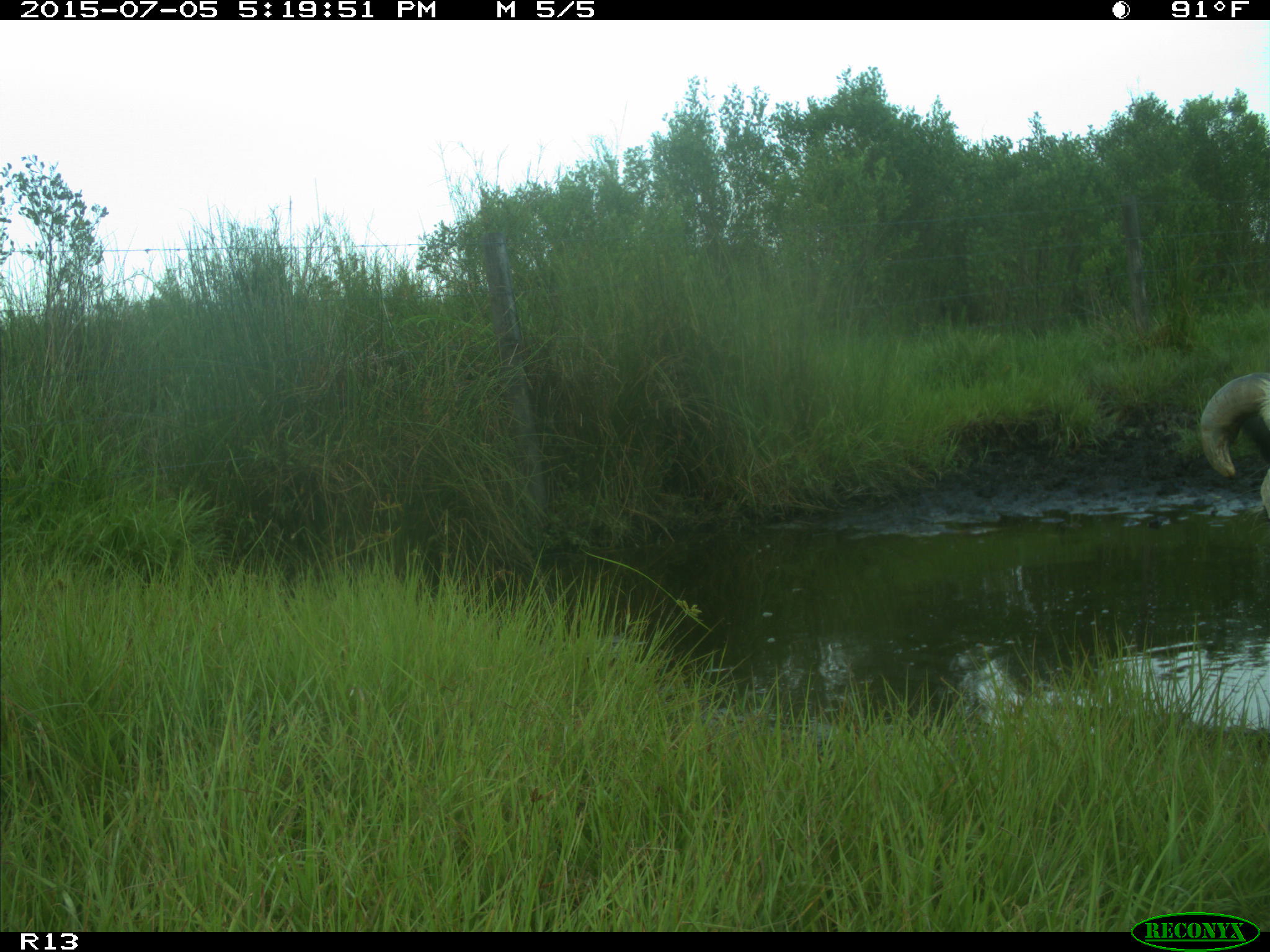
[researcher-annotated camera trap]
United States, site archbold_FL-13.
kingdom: Animalia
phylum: Chordata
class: Mammalia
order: Artiodactyla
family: Bovidae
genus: Bos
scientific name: Bos taurus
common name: domestic cow